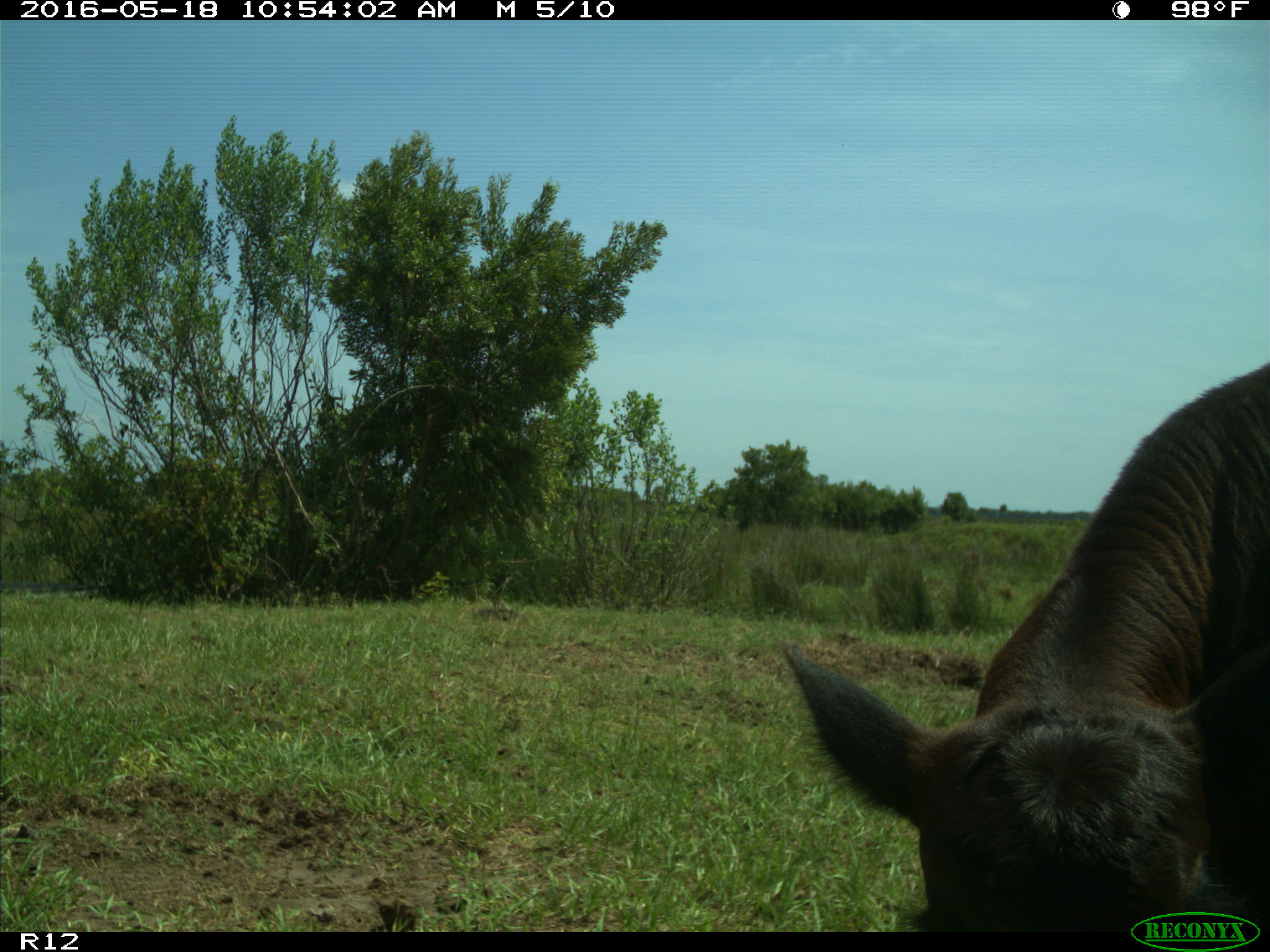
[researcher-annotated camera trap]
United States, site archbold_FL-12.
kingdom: Animalia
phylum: Chordata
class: Mammalia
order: Artiodactyla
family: Bovidae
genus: Bos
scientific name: Bos taurus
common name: domestic cow